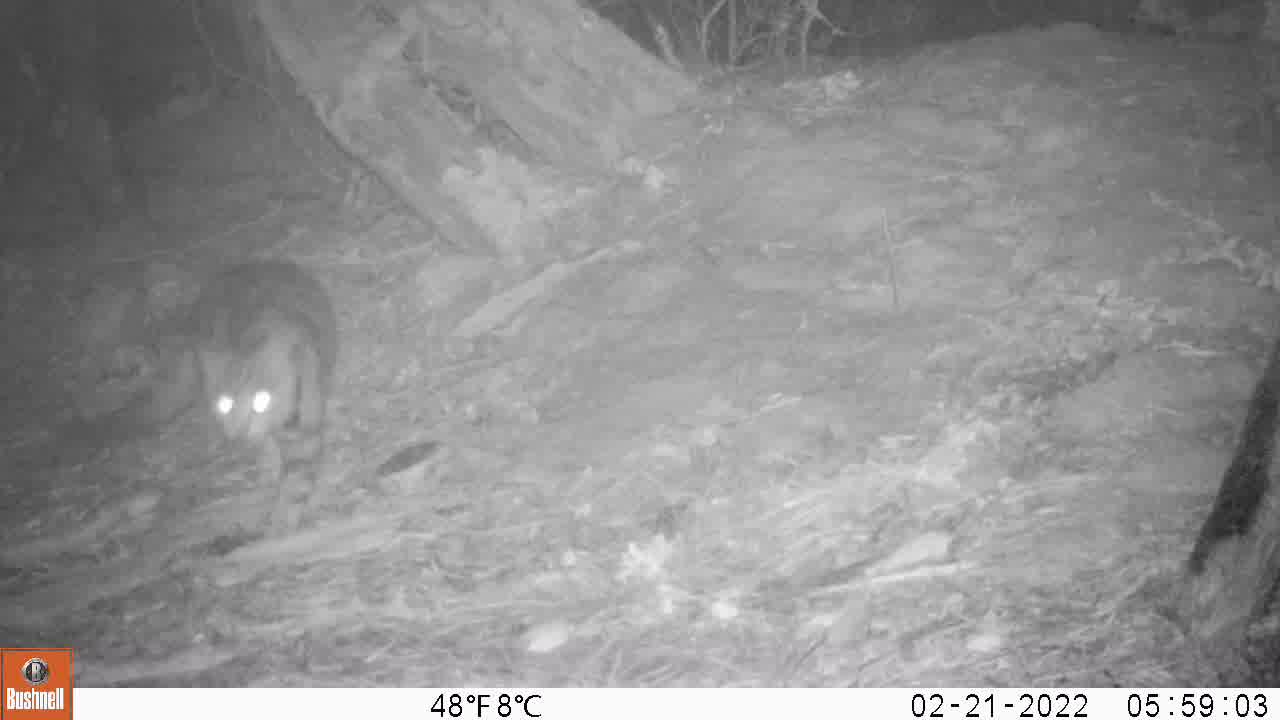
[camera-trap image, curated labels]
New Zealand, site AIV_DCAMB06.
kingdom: Animalia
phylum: Chordata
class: Mammalia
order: Carnivora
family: Felidae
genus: Felis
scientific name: Felis catus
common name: domestic cat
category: cat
Cat (domestic cat) (Felis catus).